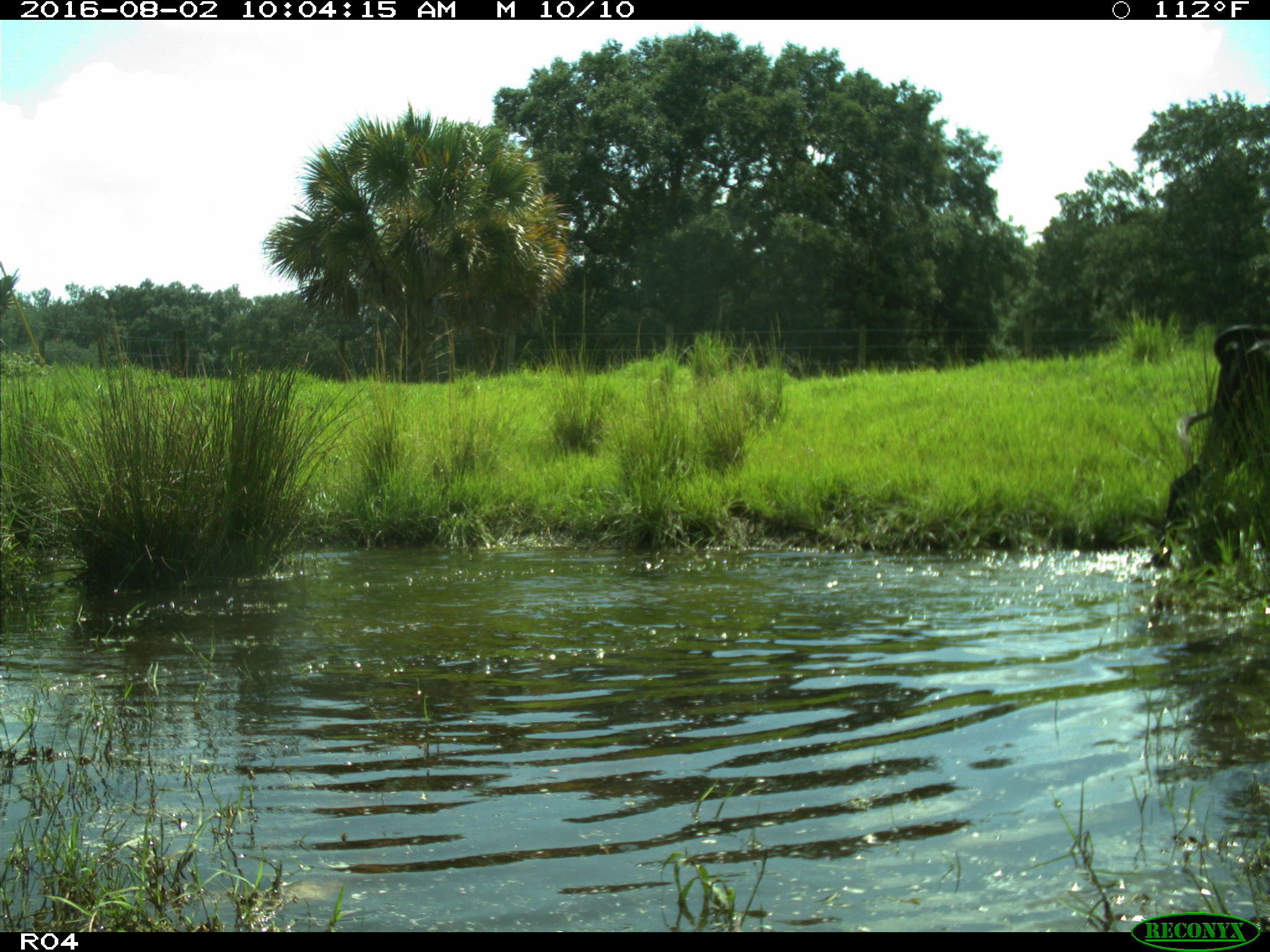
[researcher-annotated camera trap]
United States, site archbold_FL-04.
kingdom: Animalia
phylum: Chordata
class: Mammalia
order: Artiodactyla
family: Bovidae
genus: Bos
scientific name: Bos taurus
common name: domestic cow